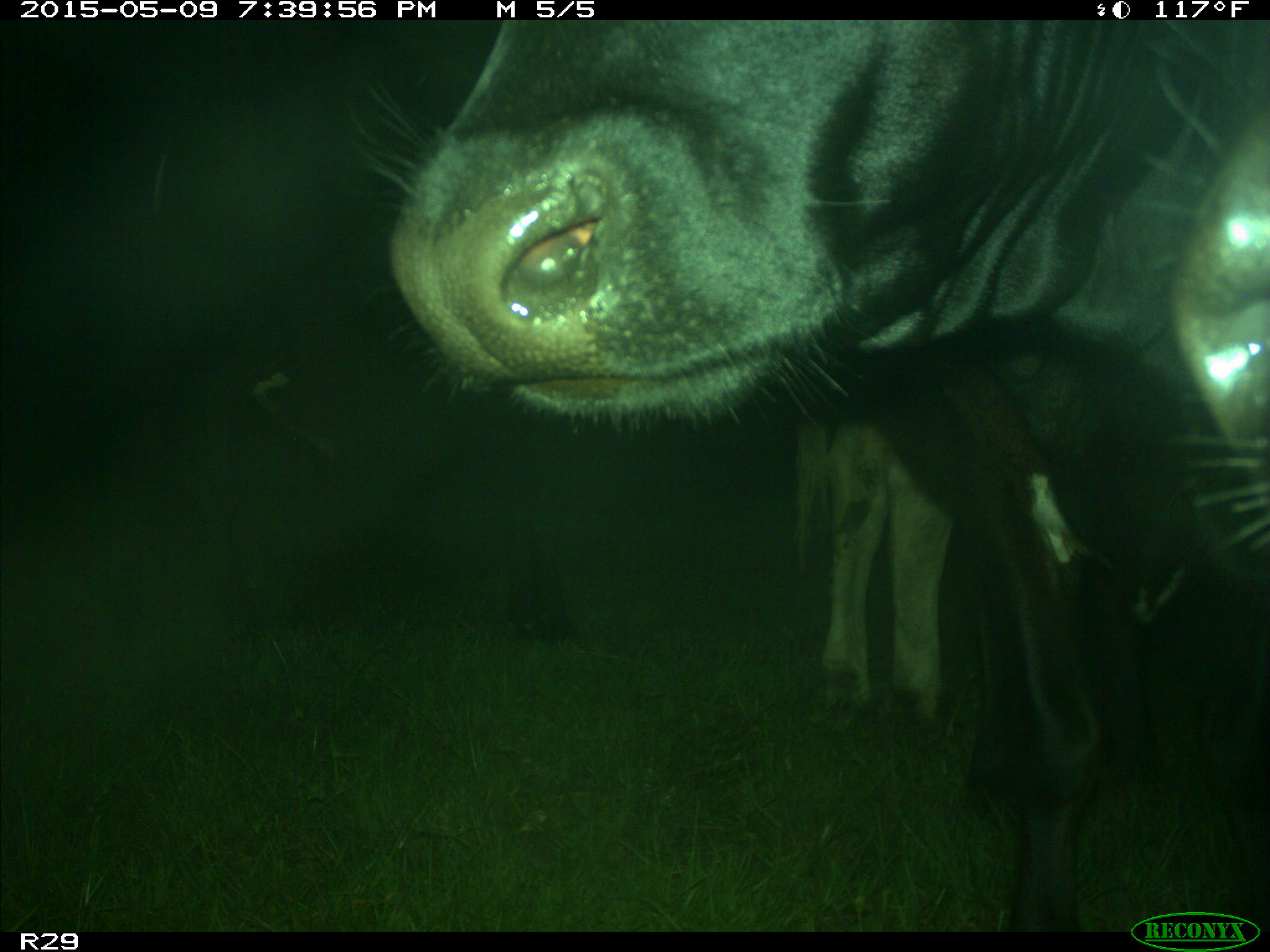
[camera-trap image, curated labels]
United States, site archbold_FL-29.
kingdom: Animalia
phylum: Chordata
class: Mammalia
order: Artiodactyla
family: Bovidae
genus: Bos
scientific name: Bos taurus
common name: domestic cow